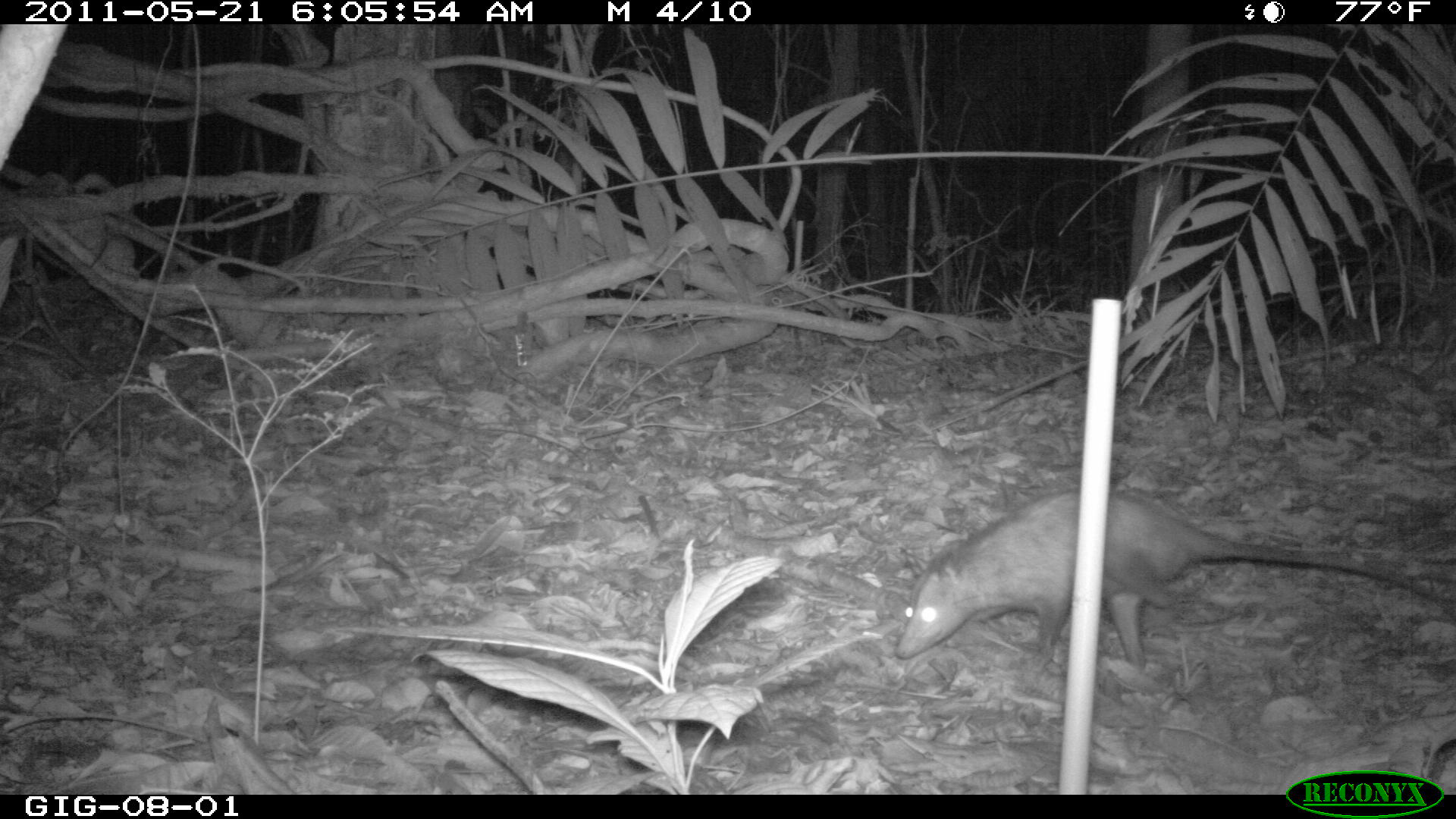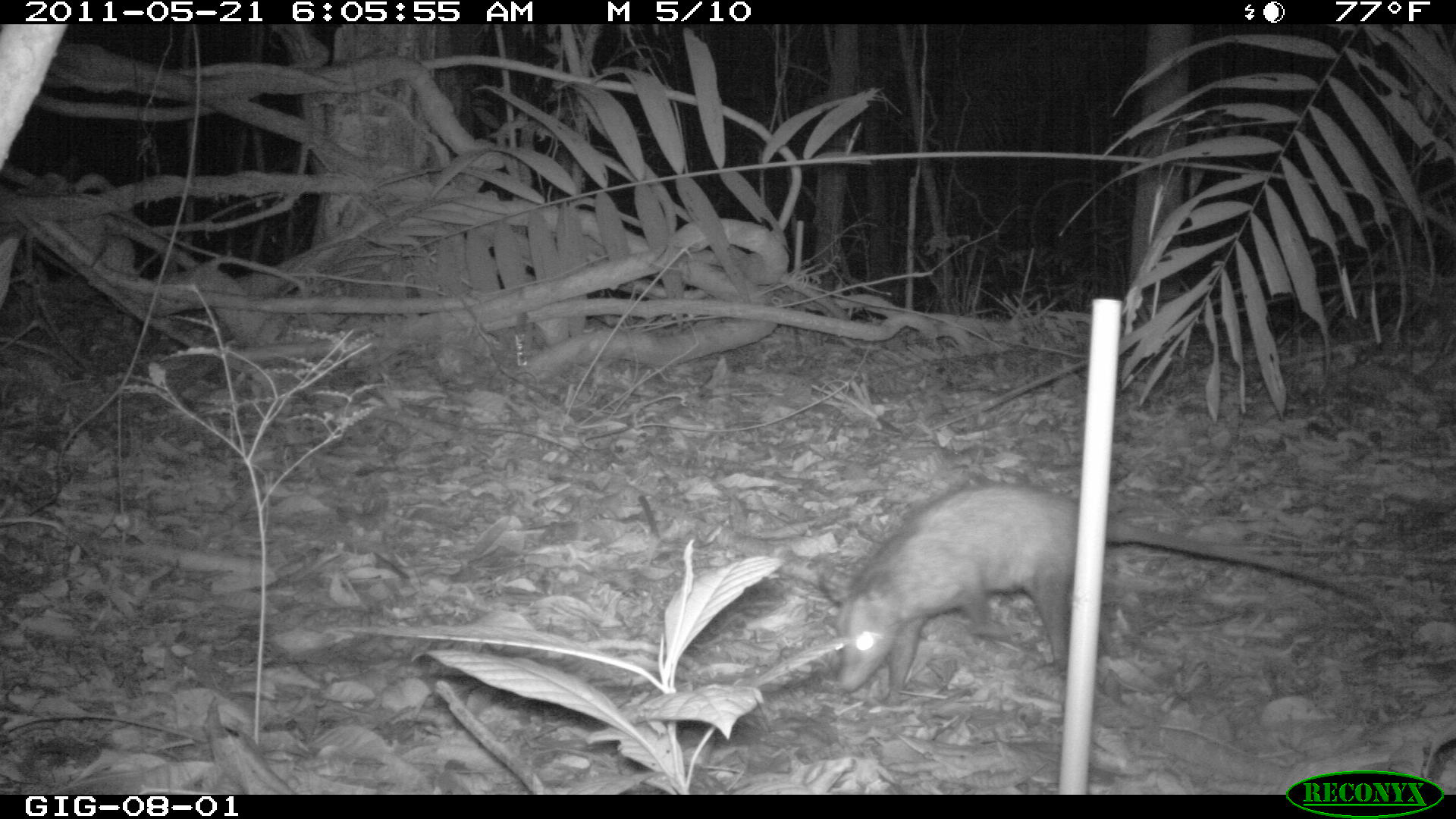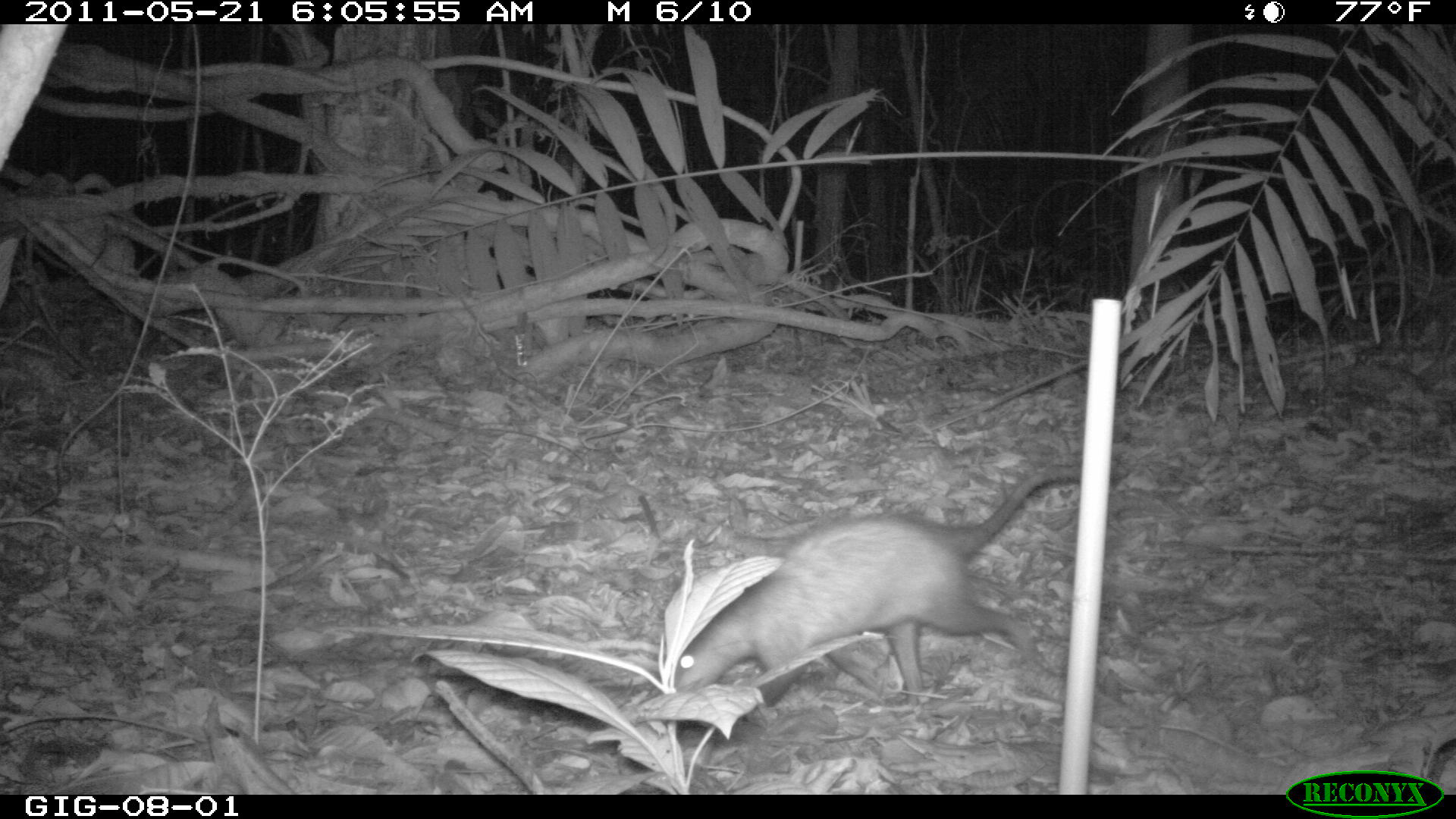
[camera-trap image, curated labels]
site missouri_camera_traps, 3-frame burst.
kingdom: Animalia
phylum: Chordata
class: Mammalia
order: Didelphimorphia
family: Didelphidae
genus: Didelphis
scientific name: Didelphis marsupialis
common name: common opossum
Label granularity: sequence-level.